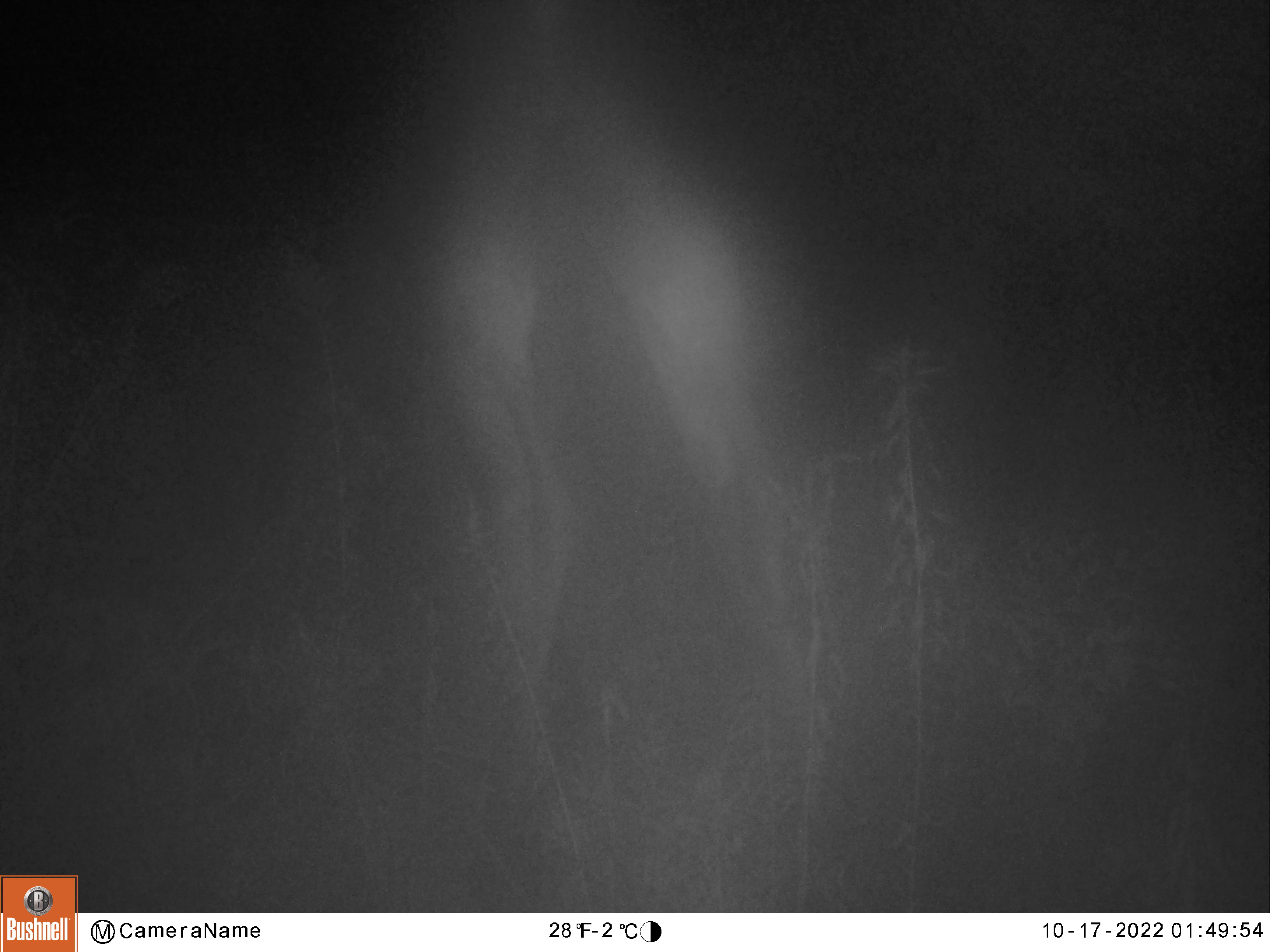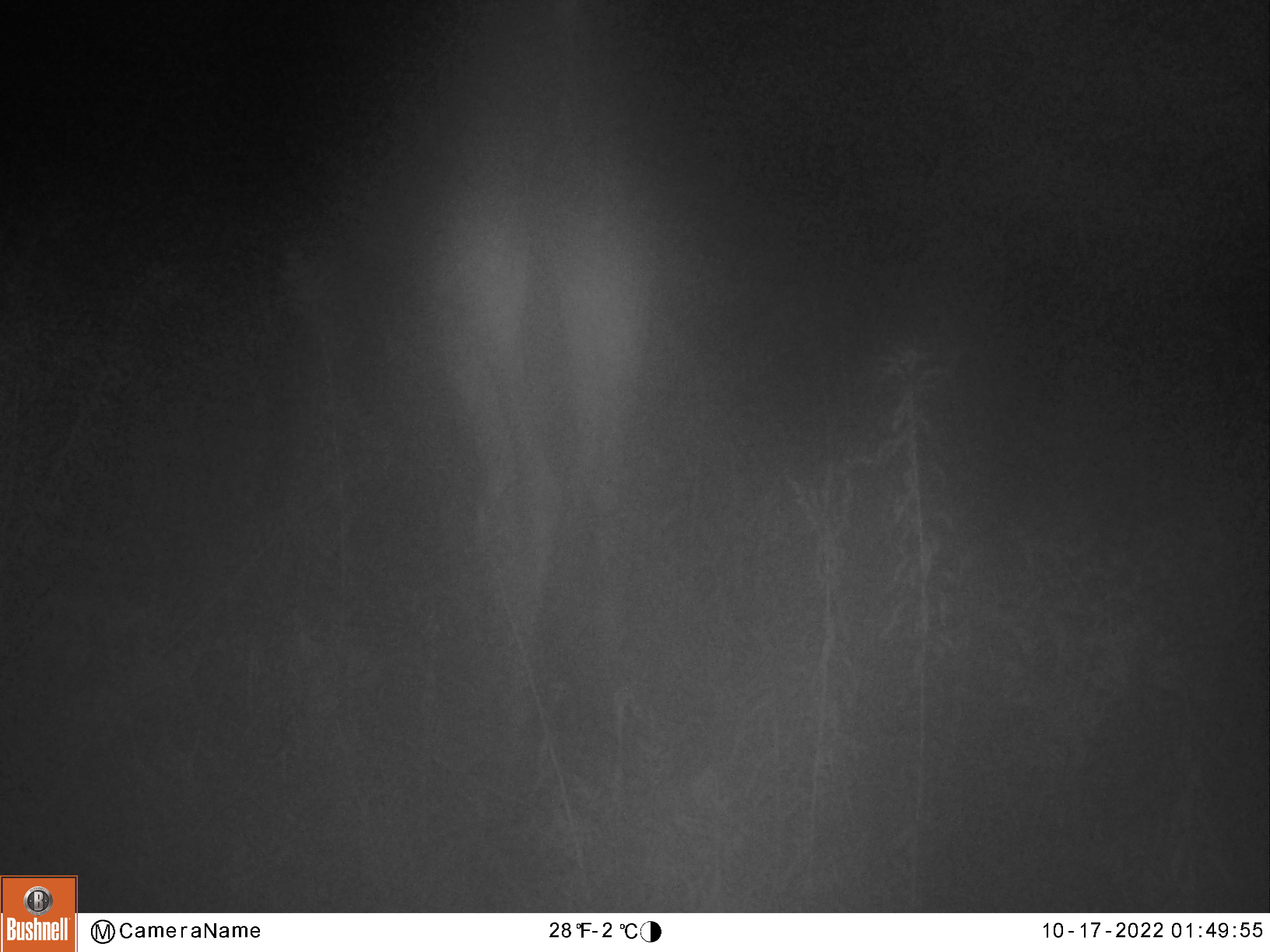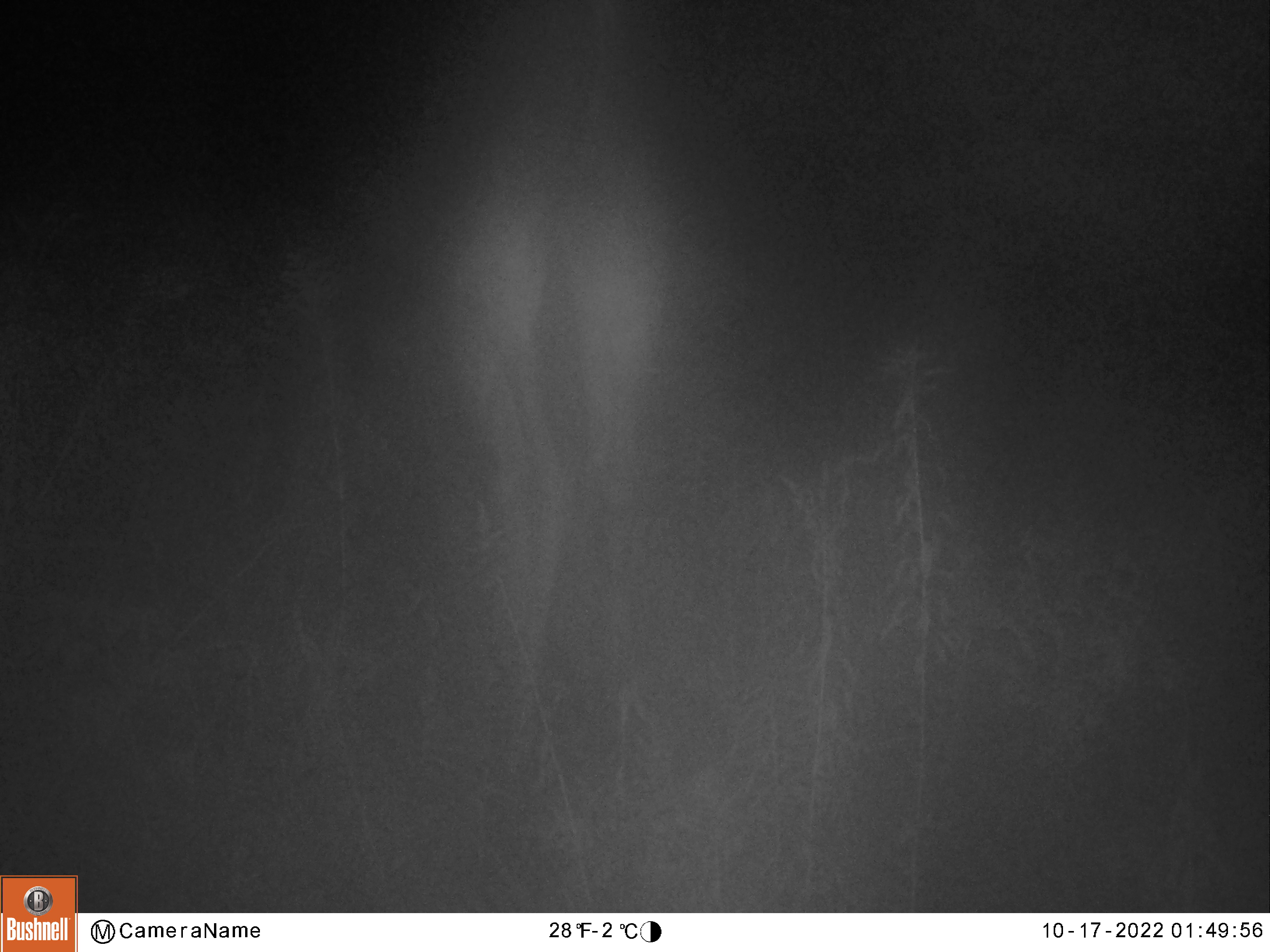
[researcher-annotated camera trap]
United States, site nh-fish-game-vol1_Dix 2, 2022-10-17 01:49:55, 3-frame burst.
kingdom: Animalia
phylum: Chordata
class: Mammalia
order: Artiodactyla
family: Cervidae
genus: Alces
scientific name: Alces alces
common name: moose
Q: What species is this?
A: Moose (Alces alces).